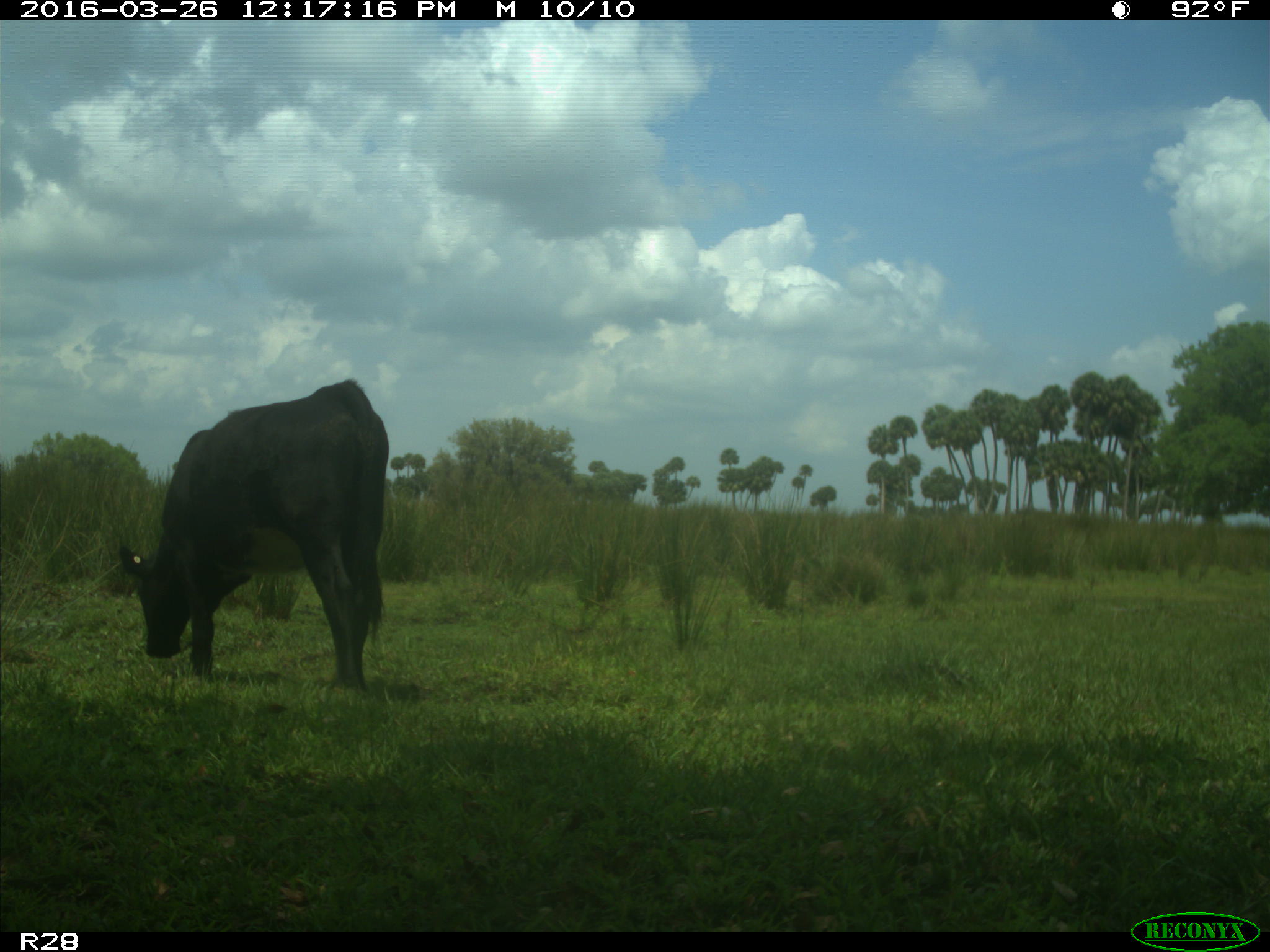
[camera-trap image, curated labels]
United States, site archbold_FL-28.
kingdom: Animalia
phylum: Chordata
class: Mammalia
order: Artiodactyla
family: Bovidae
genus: Bos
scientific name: Bos taurus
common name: domestic cow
Bos taurus (domestic cow).